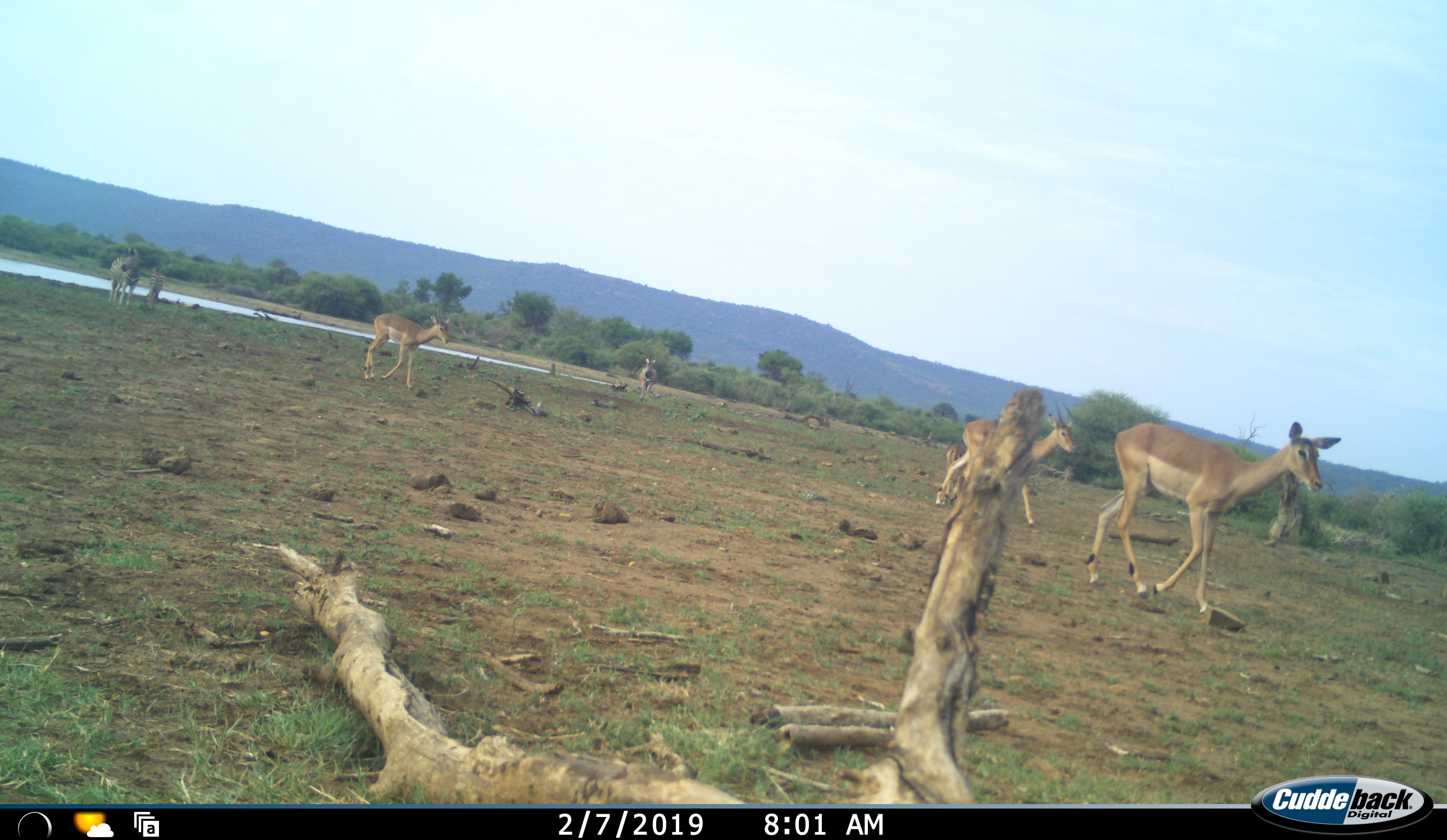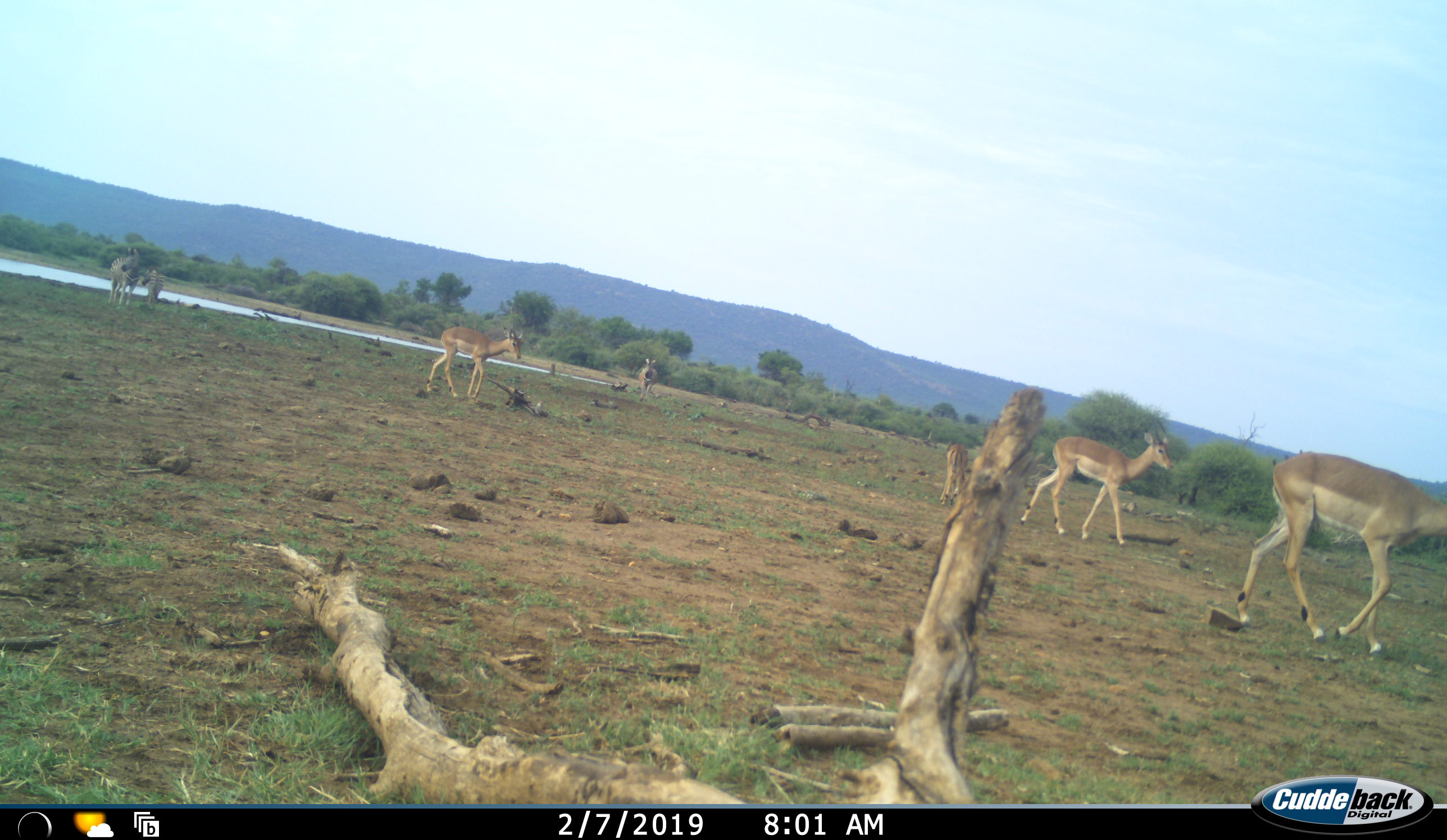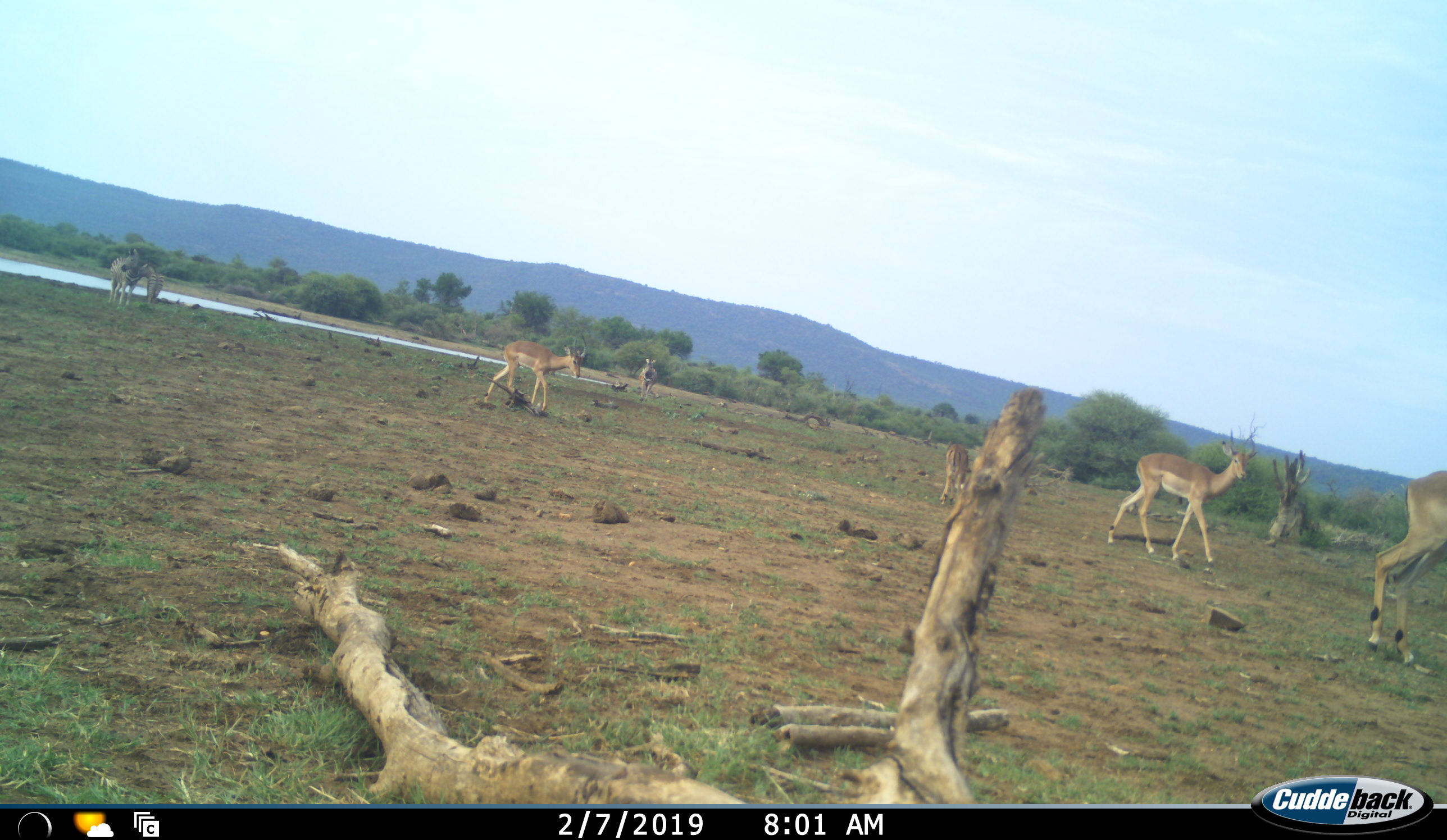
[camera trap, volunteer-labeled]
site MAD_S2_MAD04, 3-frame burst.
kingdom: Animalia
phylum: Chordata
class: Mammalia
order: Artiodactyla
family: Bovidae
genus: Aepyceros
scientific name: Aepyceros melampus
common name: impala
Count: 4.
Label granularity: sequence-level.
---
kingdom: Animalia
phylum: Chordata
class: Mammalia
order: Perissodactyla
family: Equidae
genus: Equus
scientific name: Equus quagga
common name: plains zebra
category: zebraplains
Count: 3.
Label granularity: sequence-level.